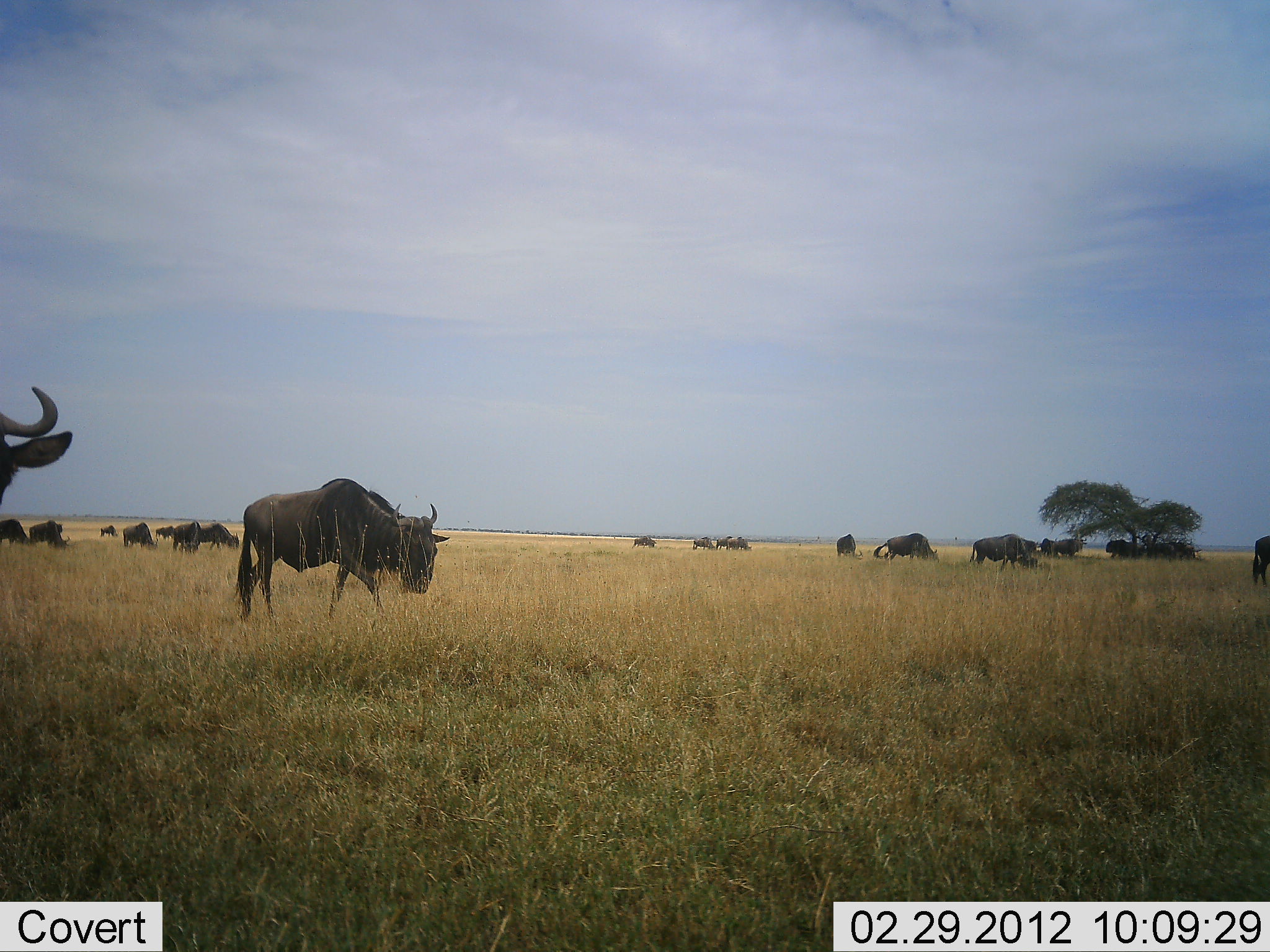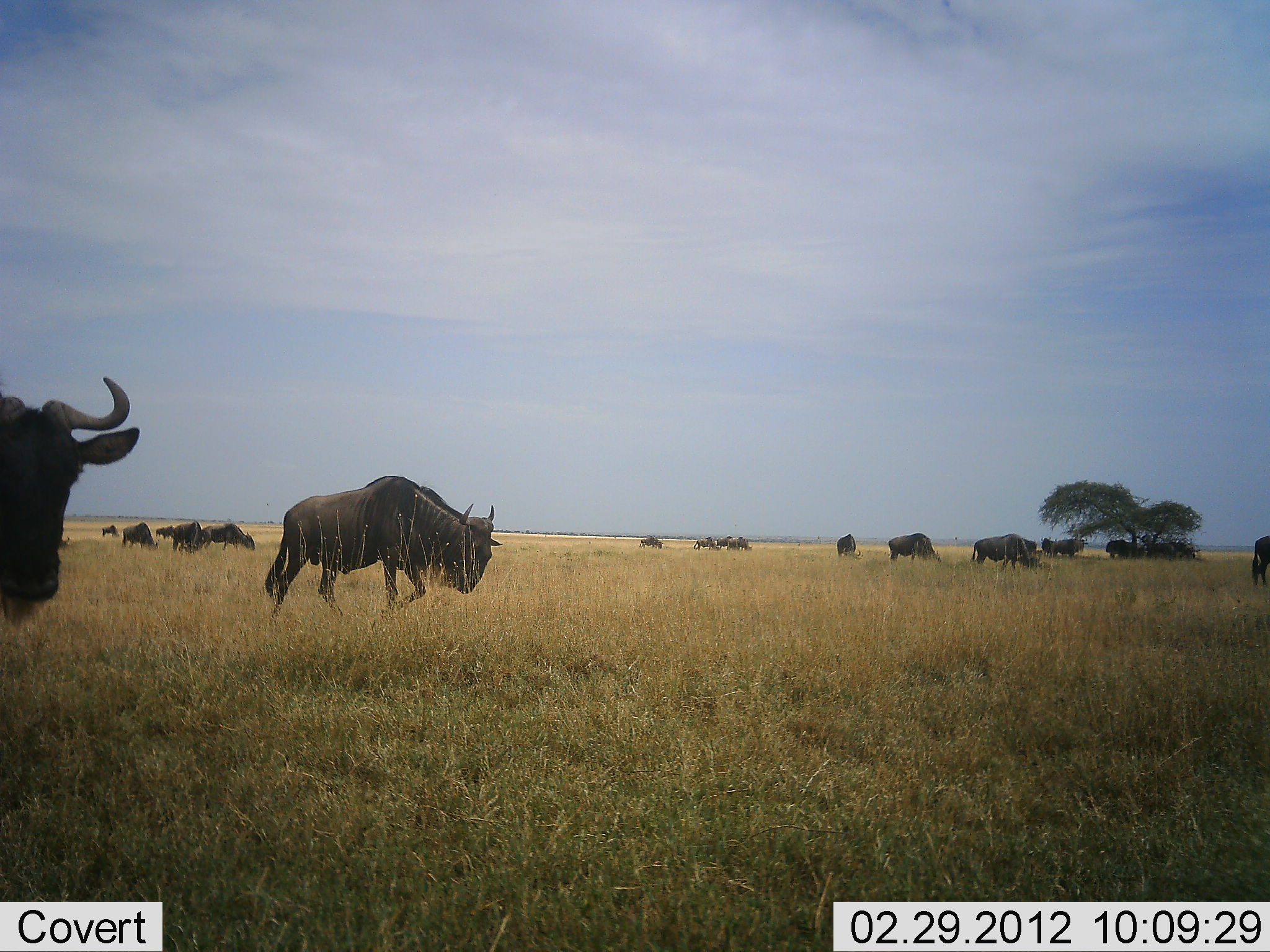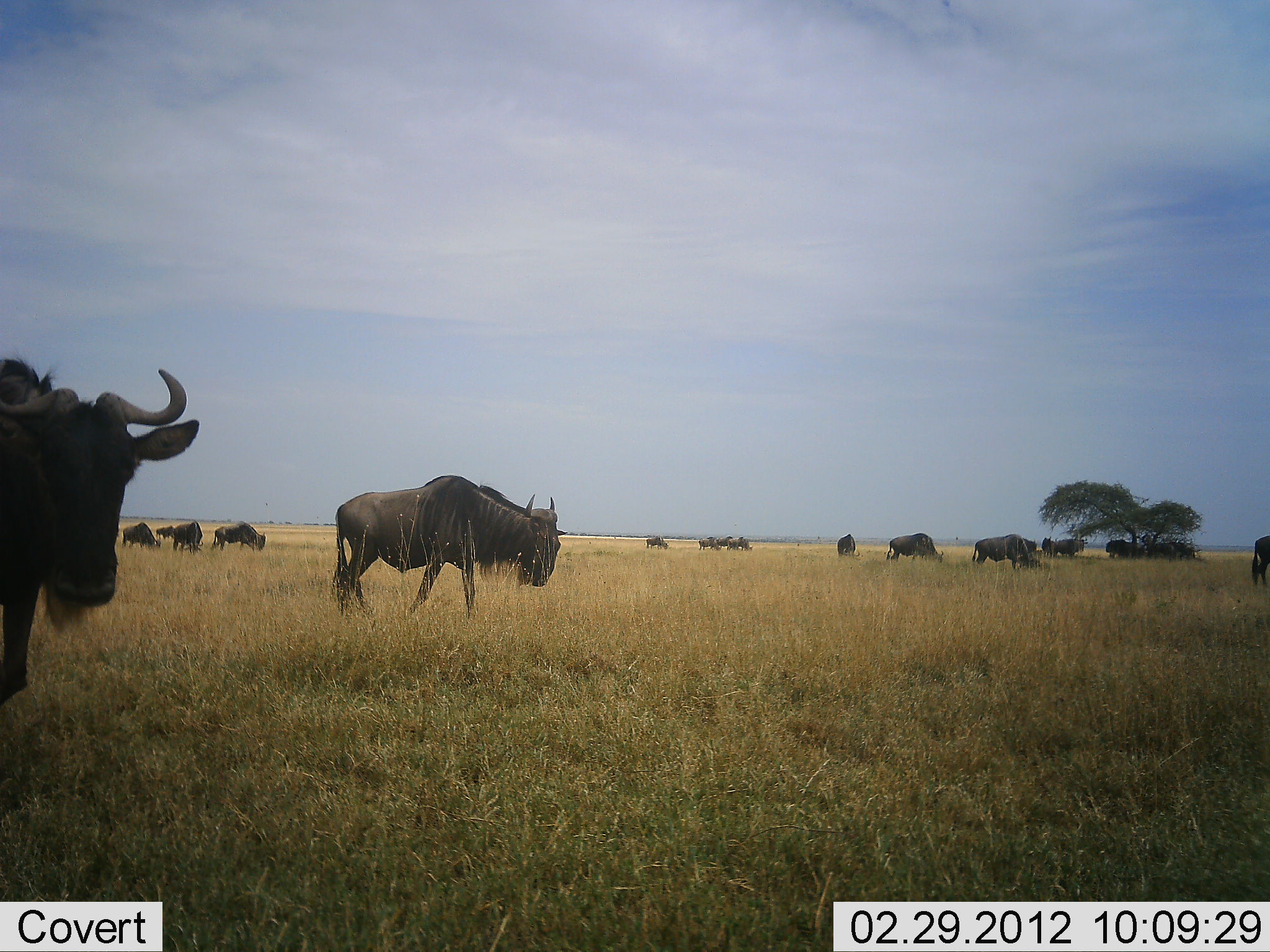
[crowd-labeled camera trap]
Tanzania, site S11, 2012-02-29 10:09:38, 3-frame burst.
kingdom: Animalia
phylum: Chordata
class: Mammalia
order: Artiodactyla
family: Bovidae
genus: Connochaetes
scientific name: Connochaetes taurinus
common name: blue wildebeest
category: wildebeest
Wildebeest (blue wildebeest) (Connochaetes taurinus), count 11-50. Behavior (volunteer vote fractions): standing 42%, resting 5%, moving 84%, interacting 0%. Young present (vote fraction): 0%. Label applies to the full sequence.